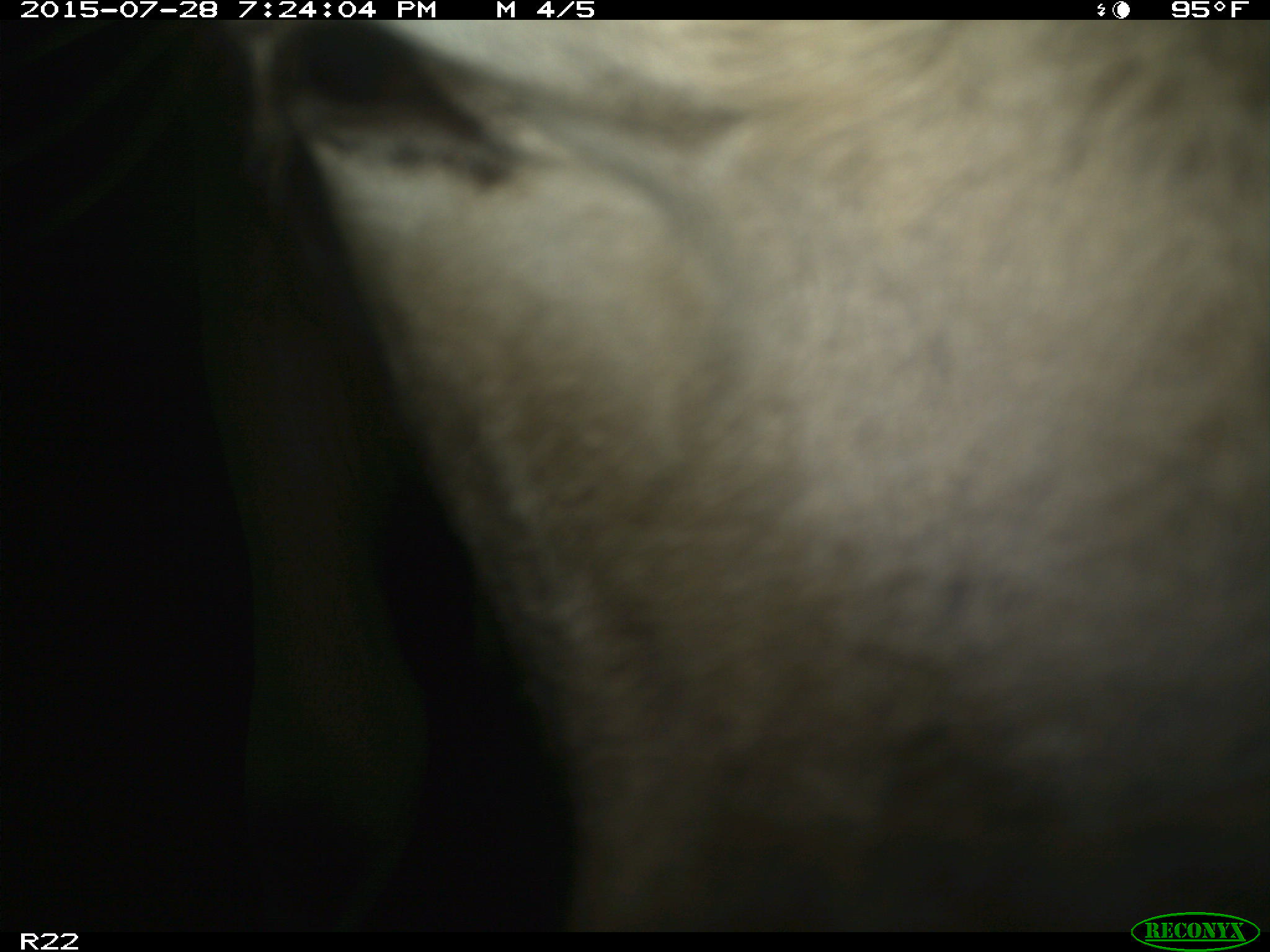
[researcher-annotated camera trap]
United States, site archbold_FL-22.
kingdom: Animalia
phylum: Chordata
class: Mammalia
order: Artiodactyla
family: Bovidae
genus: Bos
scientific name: Bos taurus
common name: domestic cow